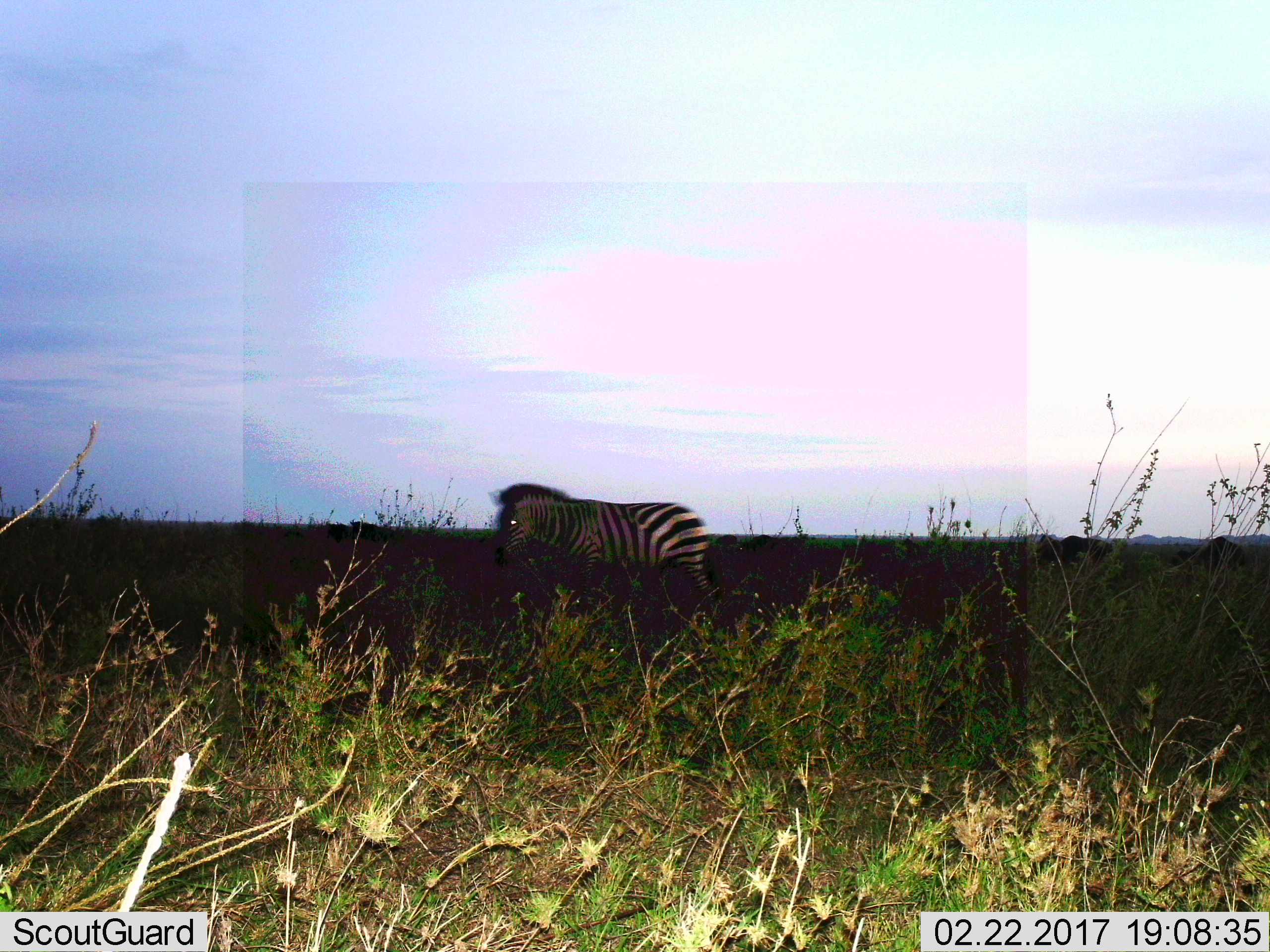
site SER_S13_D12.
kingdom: Animalia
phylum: Chordata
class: Mammalia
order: Perissodactyla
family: Equidae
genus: Equus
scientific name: Equus quagga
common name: plains zebra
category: zebraplains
Zebraplains (plains zebra) (Equus quagga), count 1. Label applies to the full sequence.